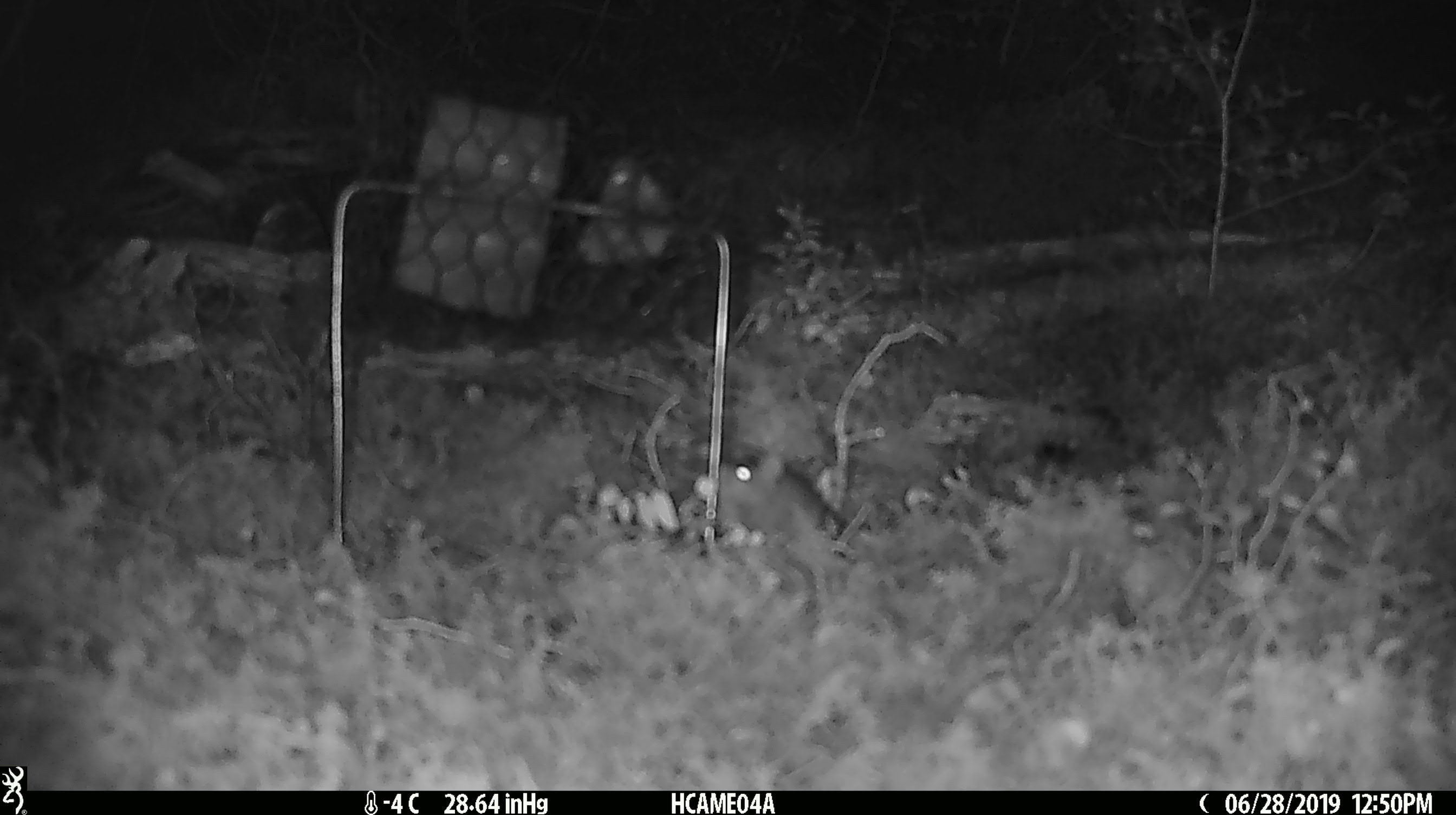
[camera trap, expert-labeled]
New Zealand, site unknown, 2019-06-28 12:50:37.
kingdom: Animalia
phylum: Chordata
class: Mammalia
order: Rodentia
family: Muridae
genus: Mus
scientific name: Mus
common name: mouse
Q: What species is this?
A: Mouse (Mus).